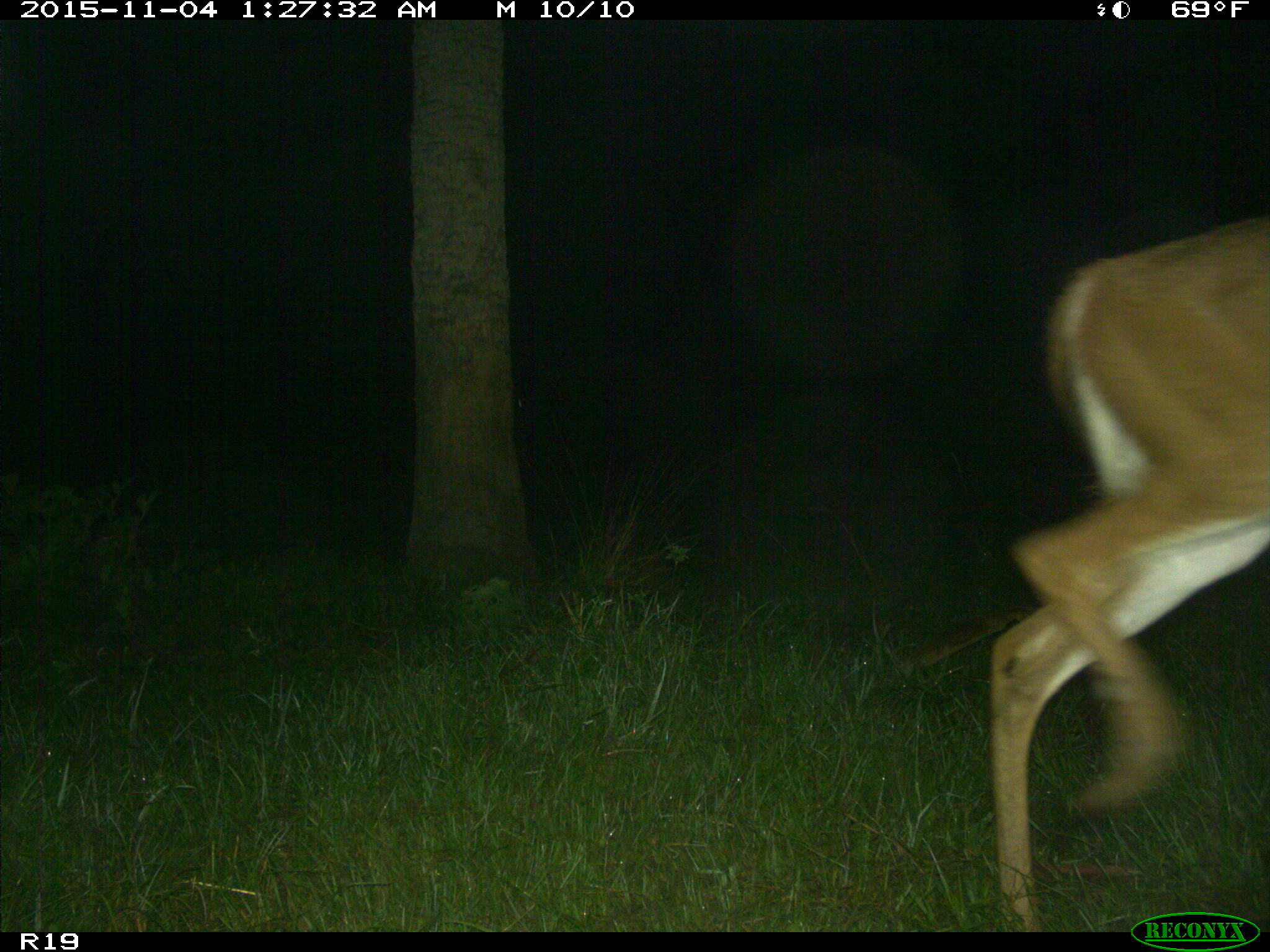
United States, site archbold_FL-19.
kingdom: Animalia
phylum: Chordata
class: Mammalia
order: Artiodactyla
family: Cervidae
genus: Odocoileus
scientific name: Odocoileus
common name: deer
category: unidentified deer